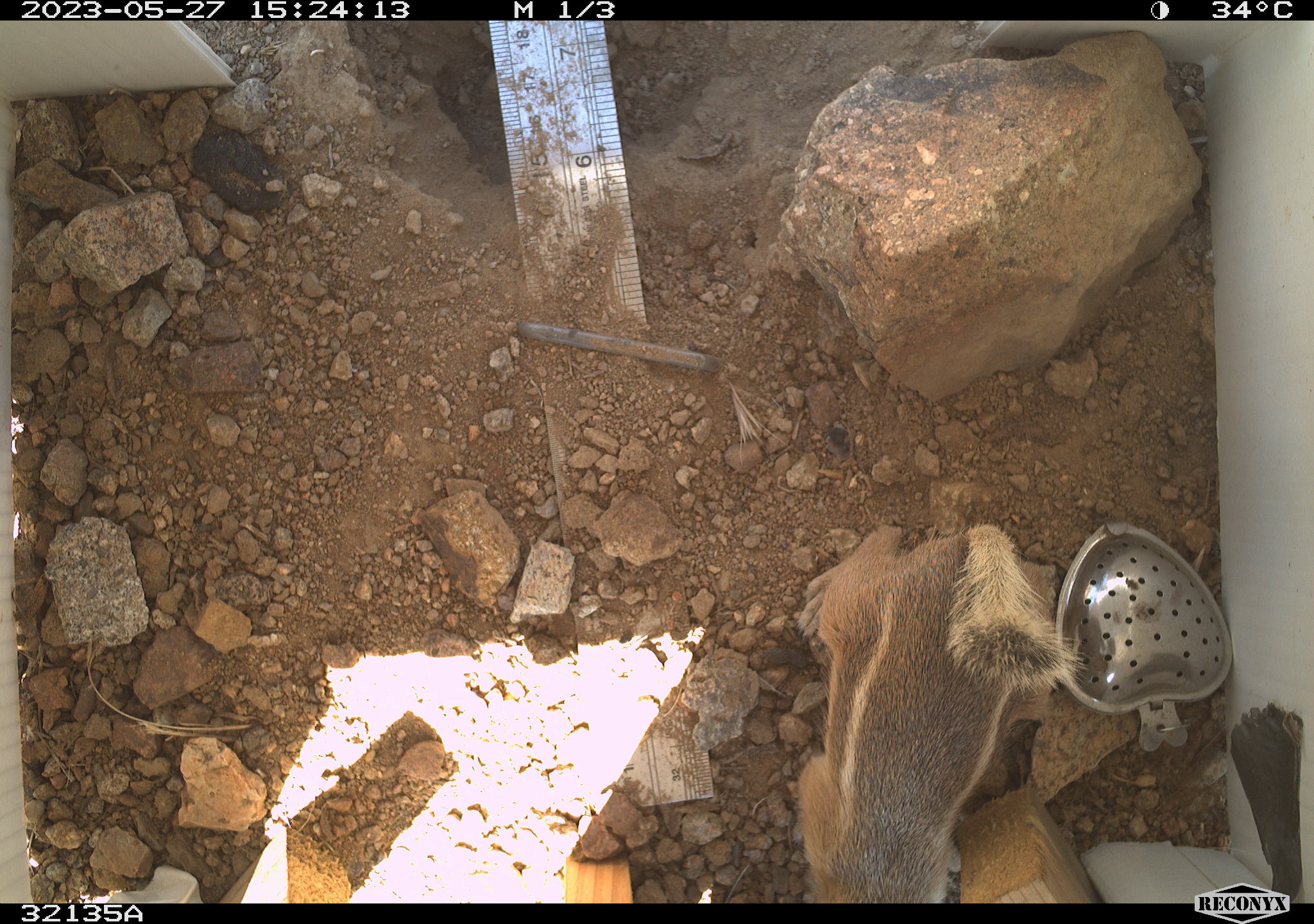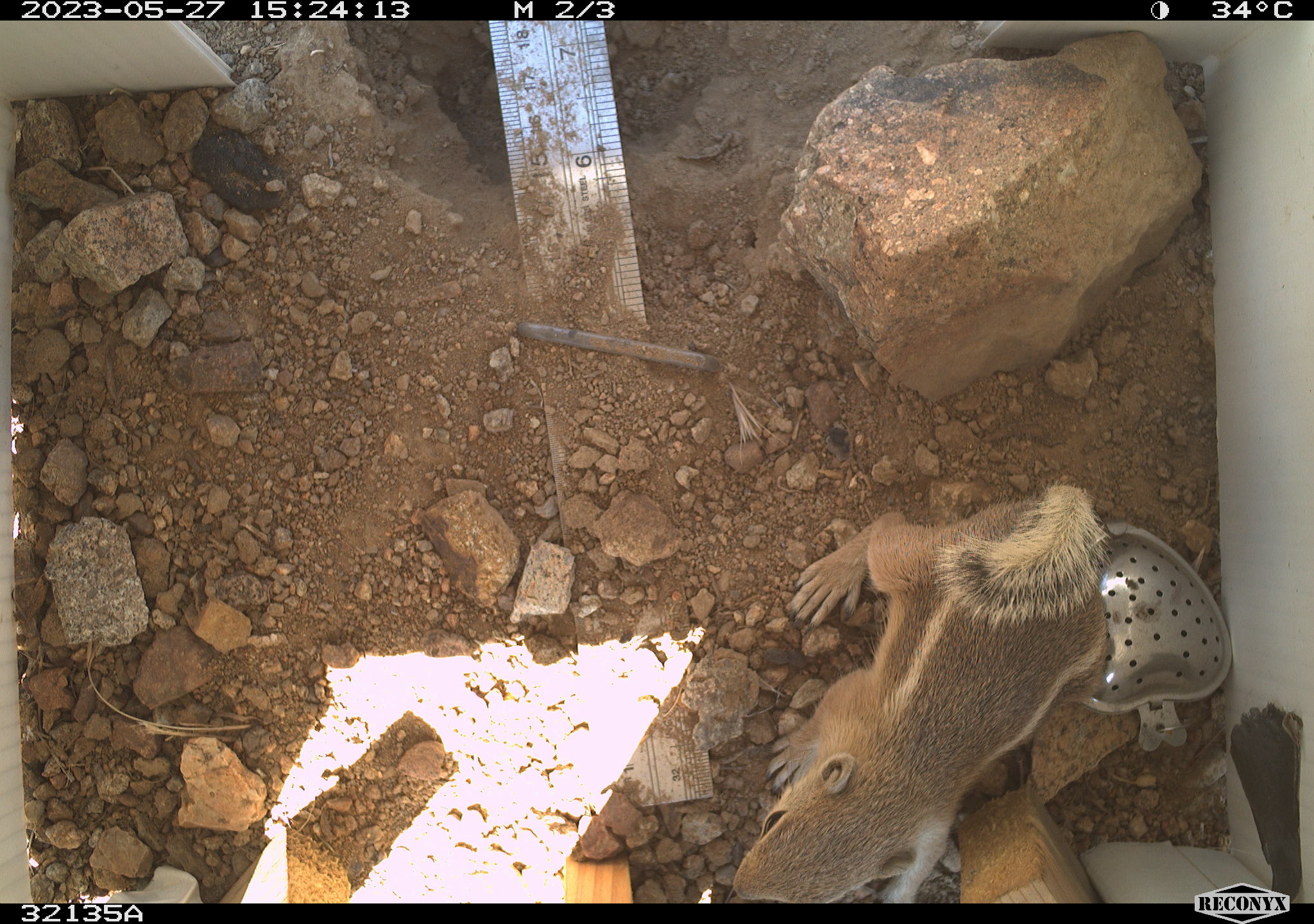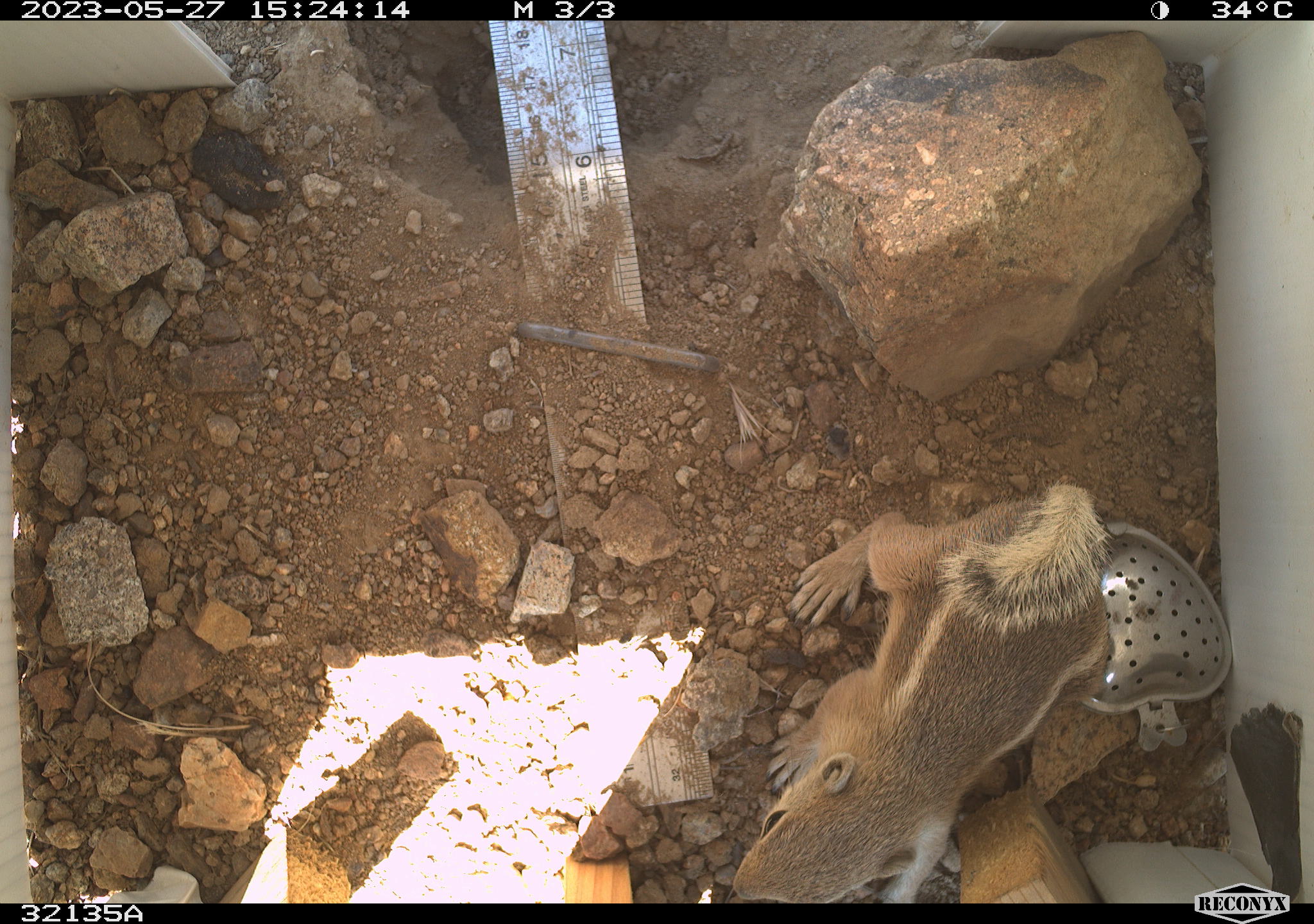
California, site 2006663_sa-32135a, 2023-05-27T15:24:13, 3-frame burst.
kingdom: Animalia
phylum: Chordata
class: Mammalia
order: Rodentia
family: Sciuridae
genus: Ammospermophilus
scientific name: Ammospermophilus leucurus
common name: white-tailed antelope squirrel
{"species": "white-tailed antelope squirrel (Ammospermophilus leucurus)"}